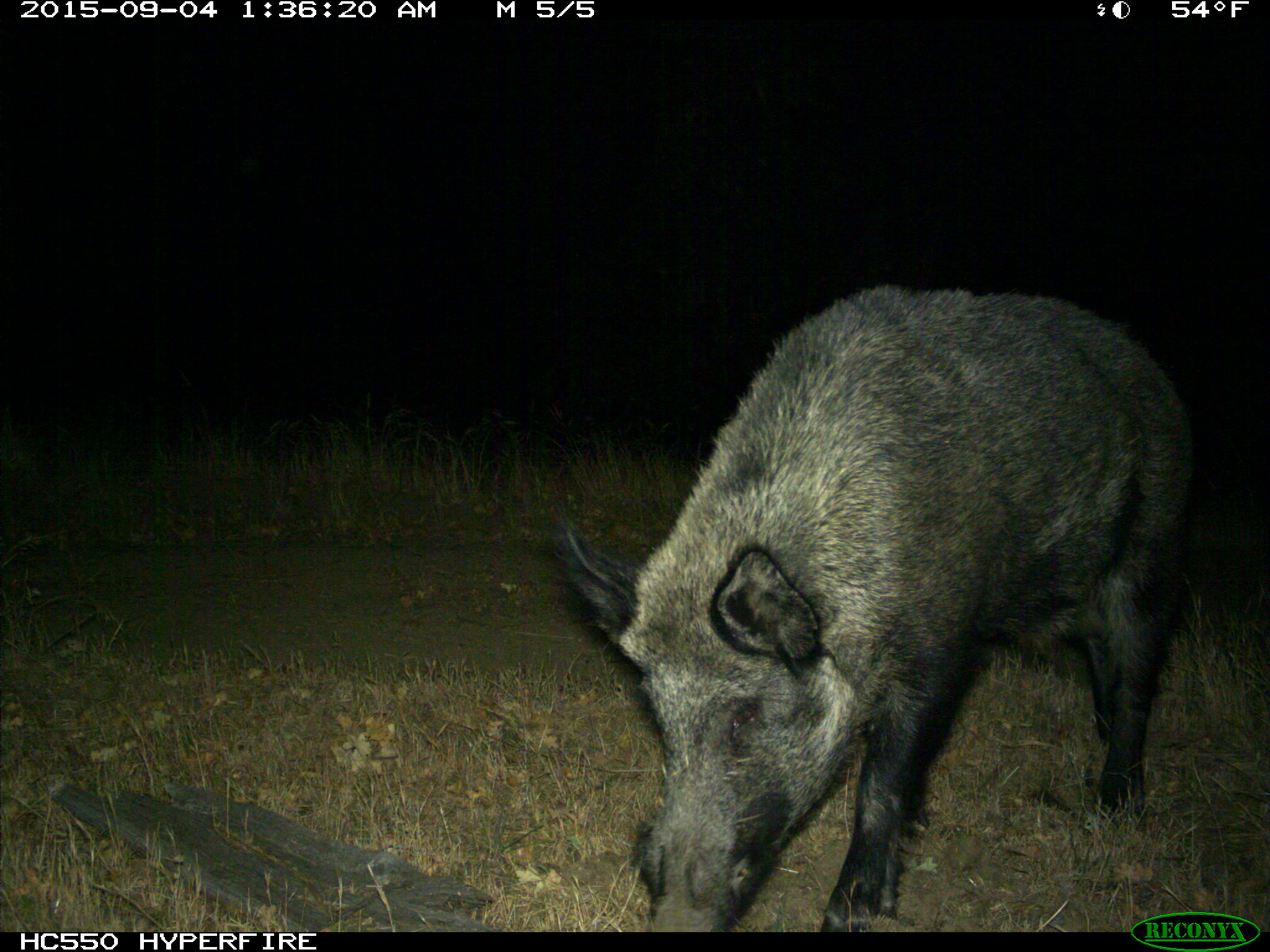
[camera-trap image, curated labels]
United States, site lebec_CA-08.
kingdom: Animalia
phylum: Chordata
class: Mammalia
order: Artiodactyla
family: Suidae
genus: Sus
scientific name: Sus scrofa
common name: wild boar